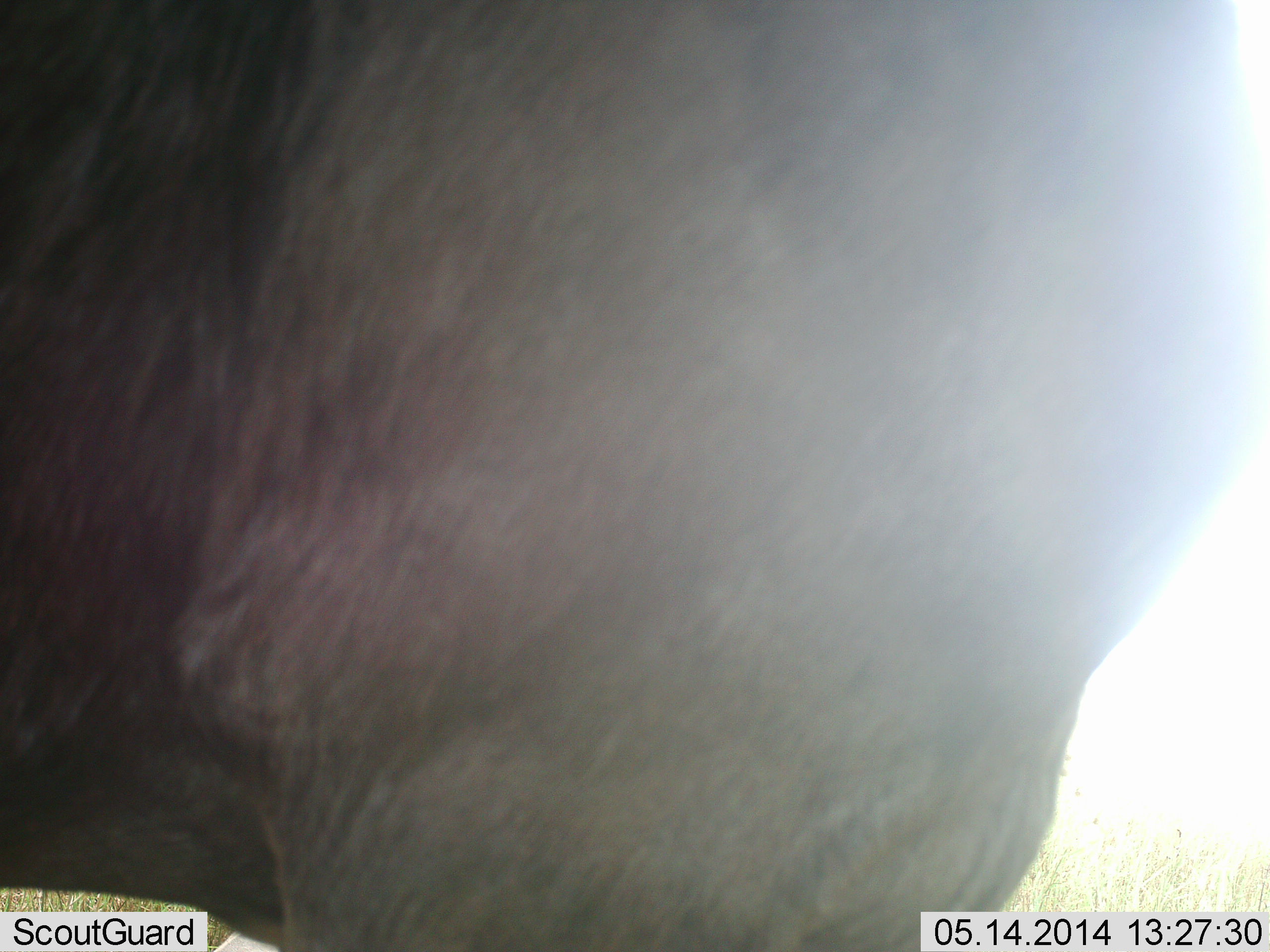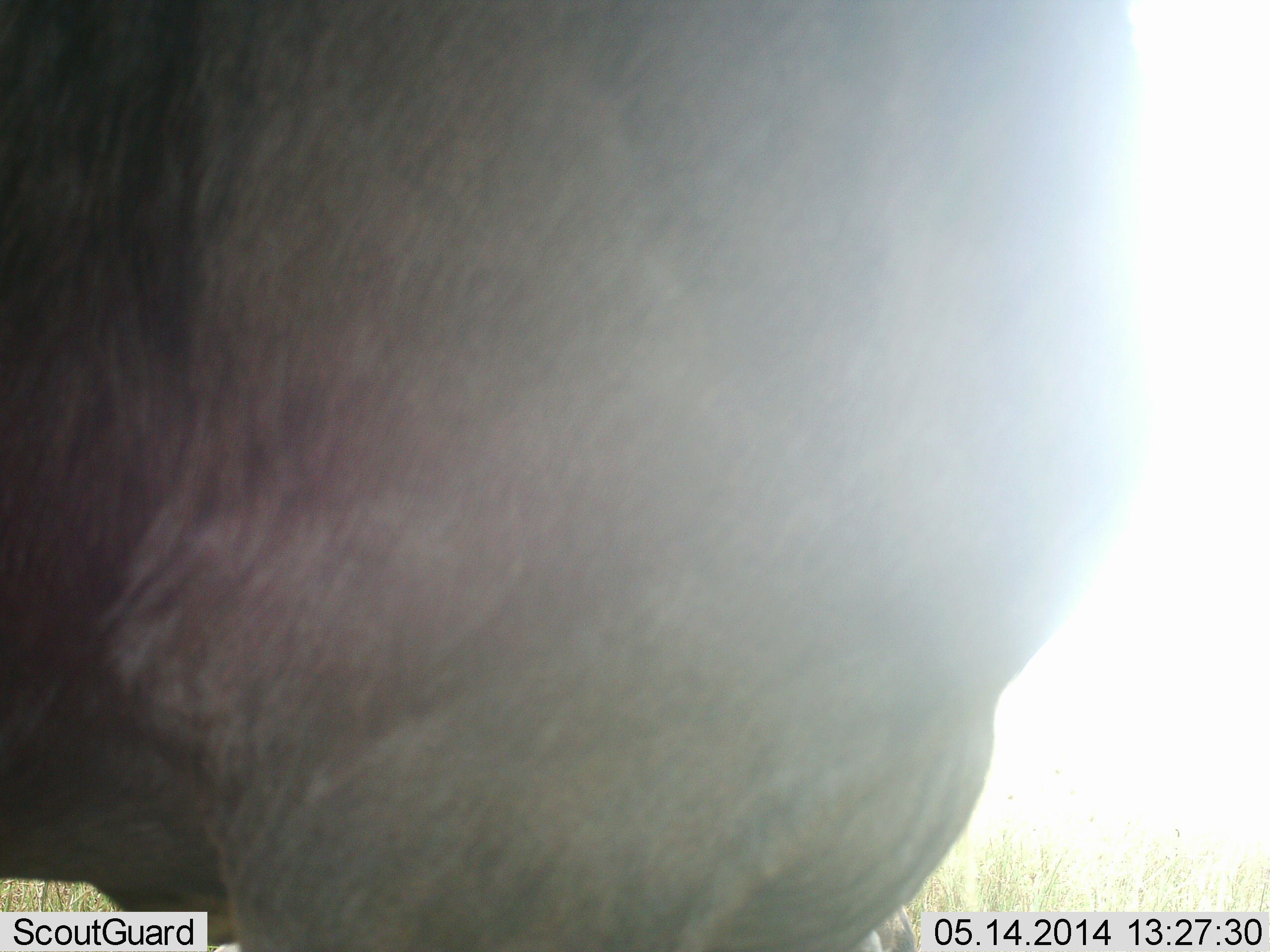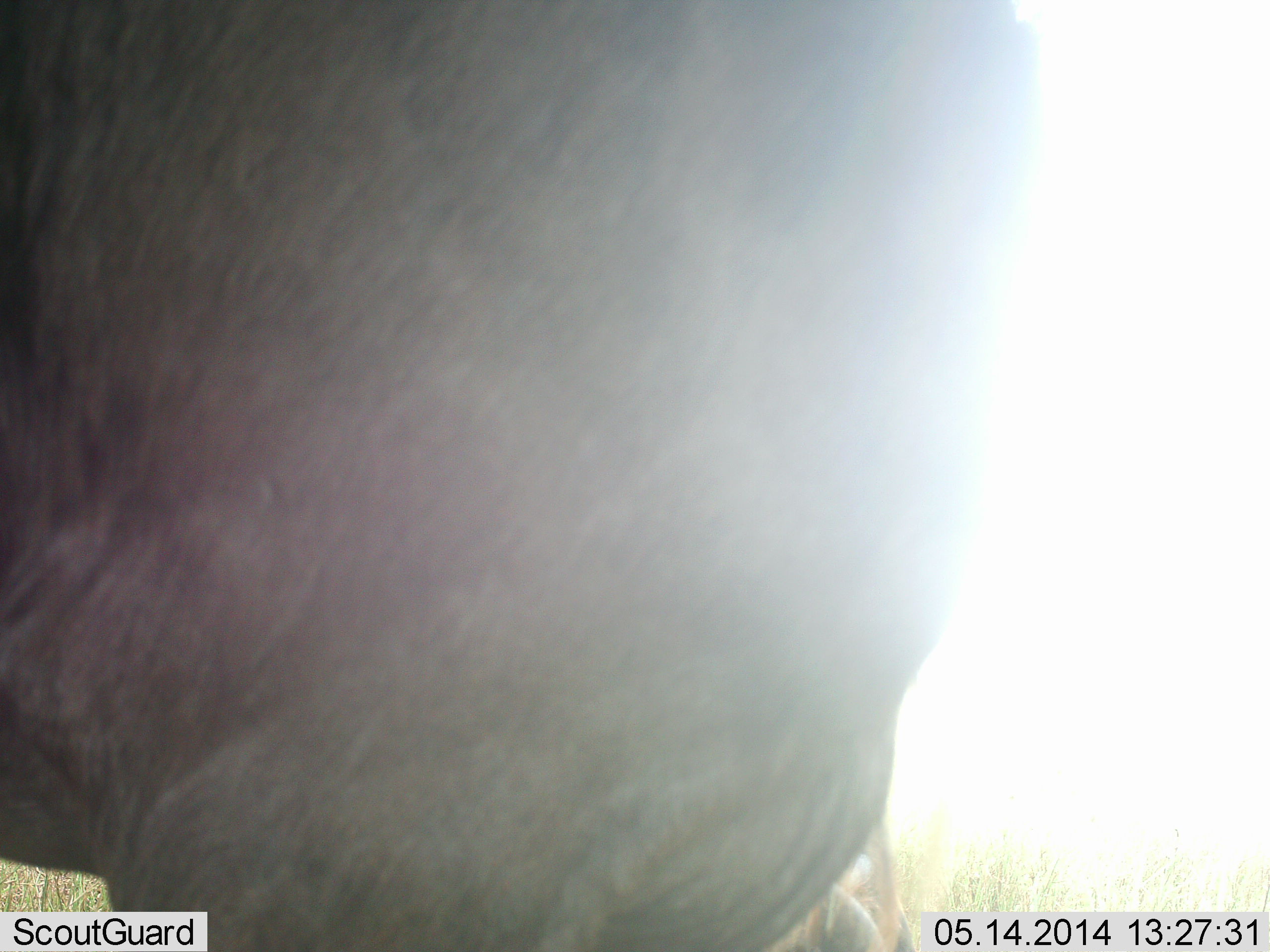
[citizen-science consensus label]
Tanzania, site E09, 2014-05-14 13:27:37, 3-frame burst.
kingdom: Animalia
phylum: Chordata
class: Mammalia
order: Artiodactyla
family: Bovidae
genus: Connochaetes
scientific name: Connochaetes taurinus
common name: blue wildebeest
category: wildebeest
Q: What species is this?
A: Wildebeest (blue wildebeest) (Connochaetes taurinus).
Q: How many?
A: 1.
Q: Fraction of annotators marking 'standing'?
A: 80%.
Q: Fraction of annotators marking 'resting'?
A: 0%.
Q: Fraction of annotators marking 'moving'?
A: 20%.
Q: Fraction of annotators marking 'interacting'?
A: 0%.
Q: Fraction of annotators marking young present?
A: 0%.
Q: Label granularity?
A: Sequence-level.